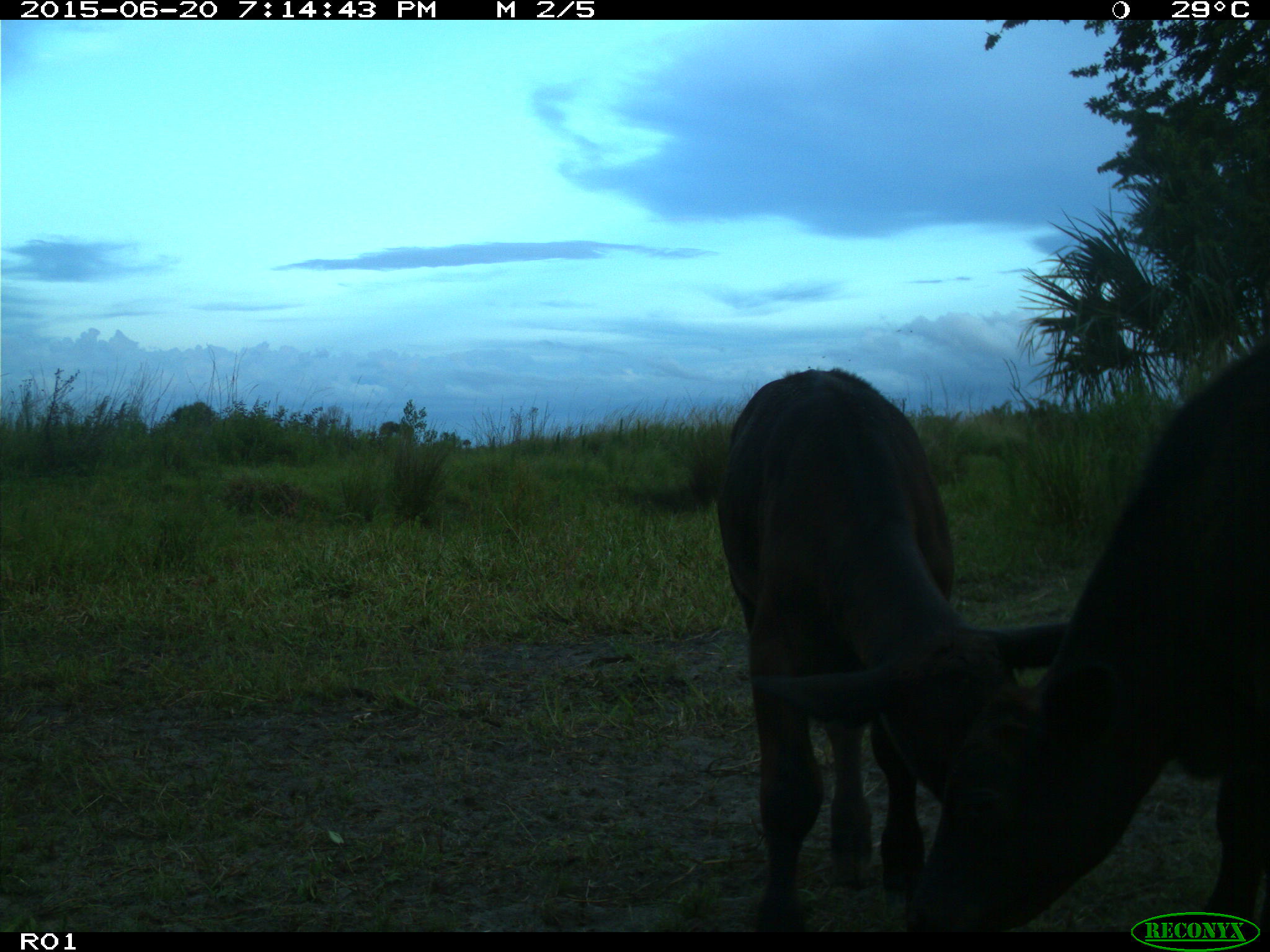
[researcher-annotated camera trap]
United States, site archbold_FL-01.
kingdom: Animalia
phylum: Chordata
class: Mammalia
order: Artiodactyla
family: Bovidae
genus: Bos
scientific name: Bos taurus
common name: domestic cow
Bos taurus (domestic cow).